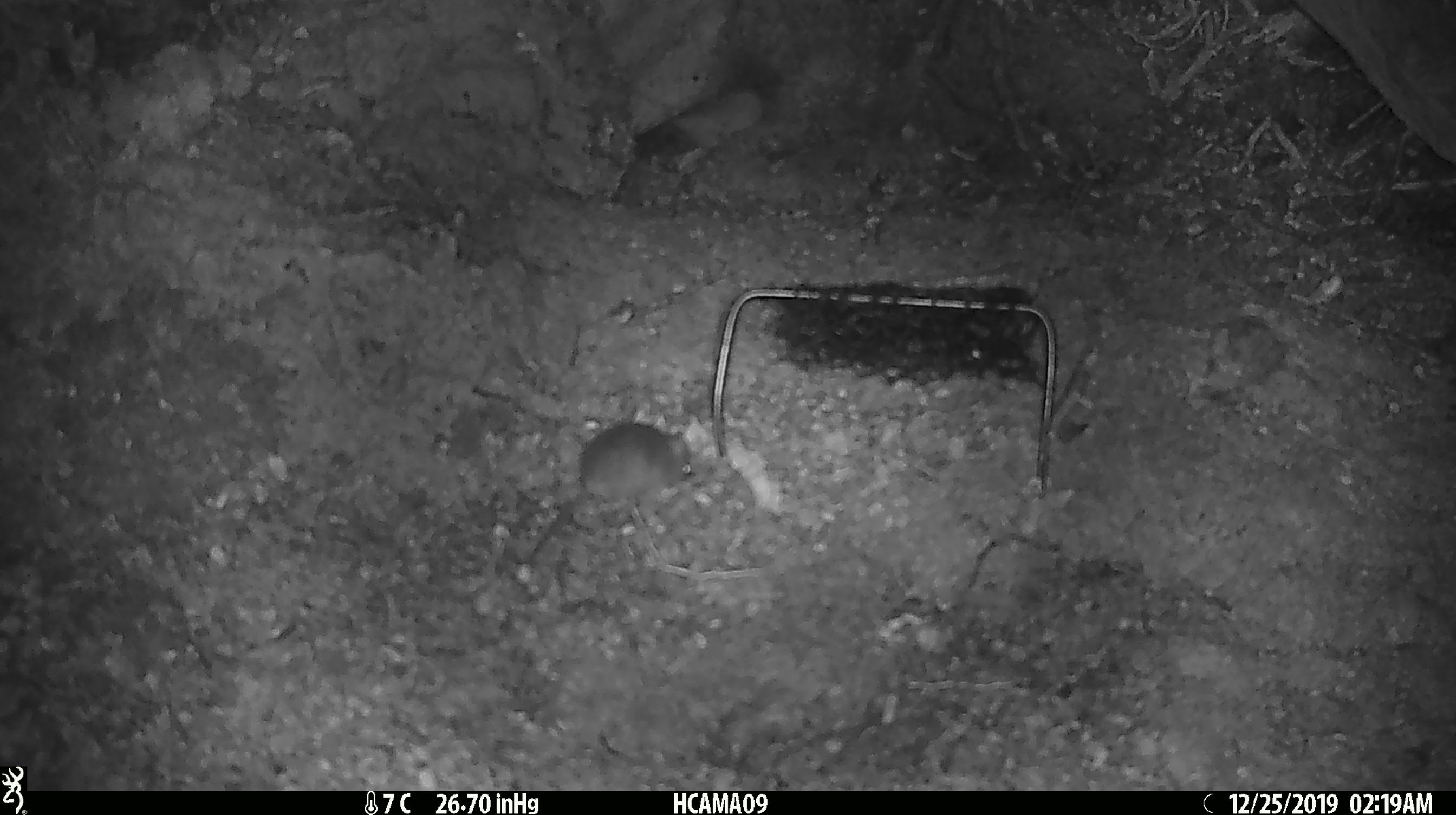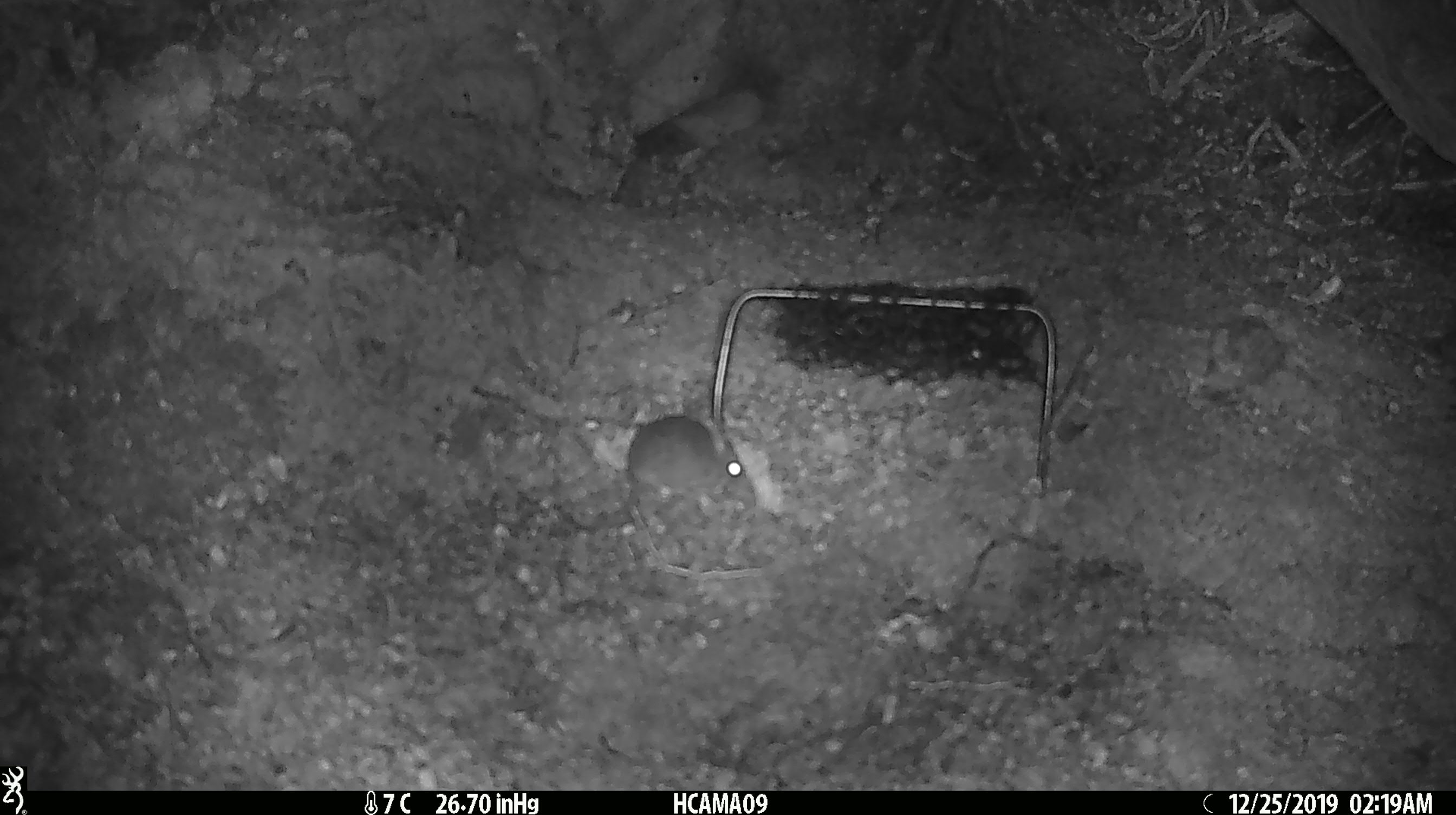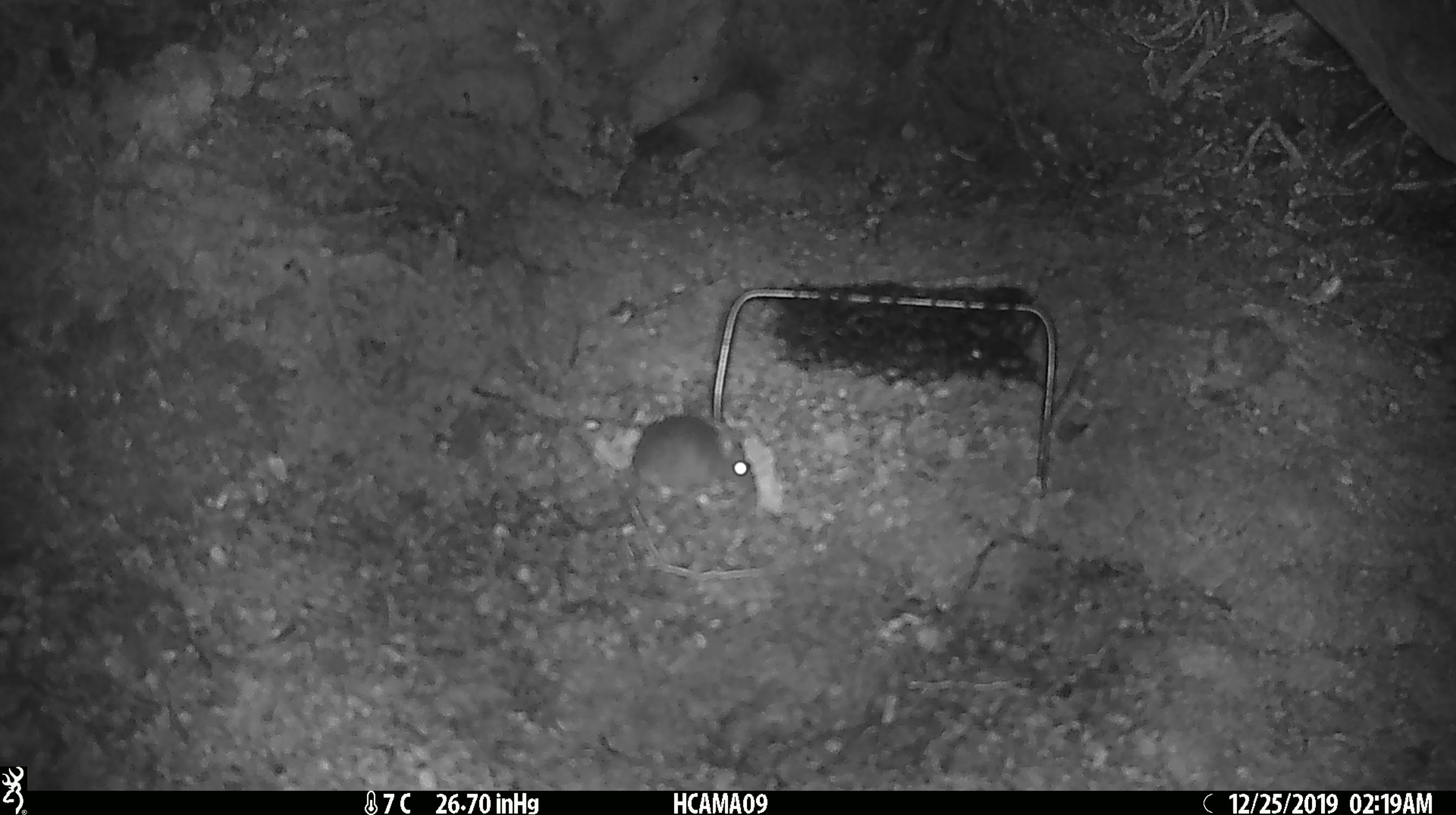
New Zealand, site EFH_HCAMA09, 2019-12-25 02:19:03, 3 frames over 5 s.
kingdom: Animalia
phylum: Chordata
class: Mammalia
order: Rodentia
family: Muridae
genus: Mus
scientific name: Mus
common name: mouse